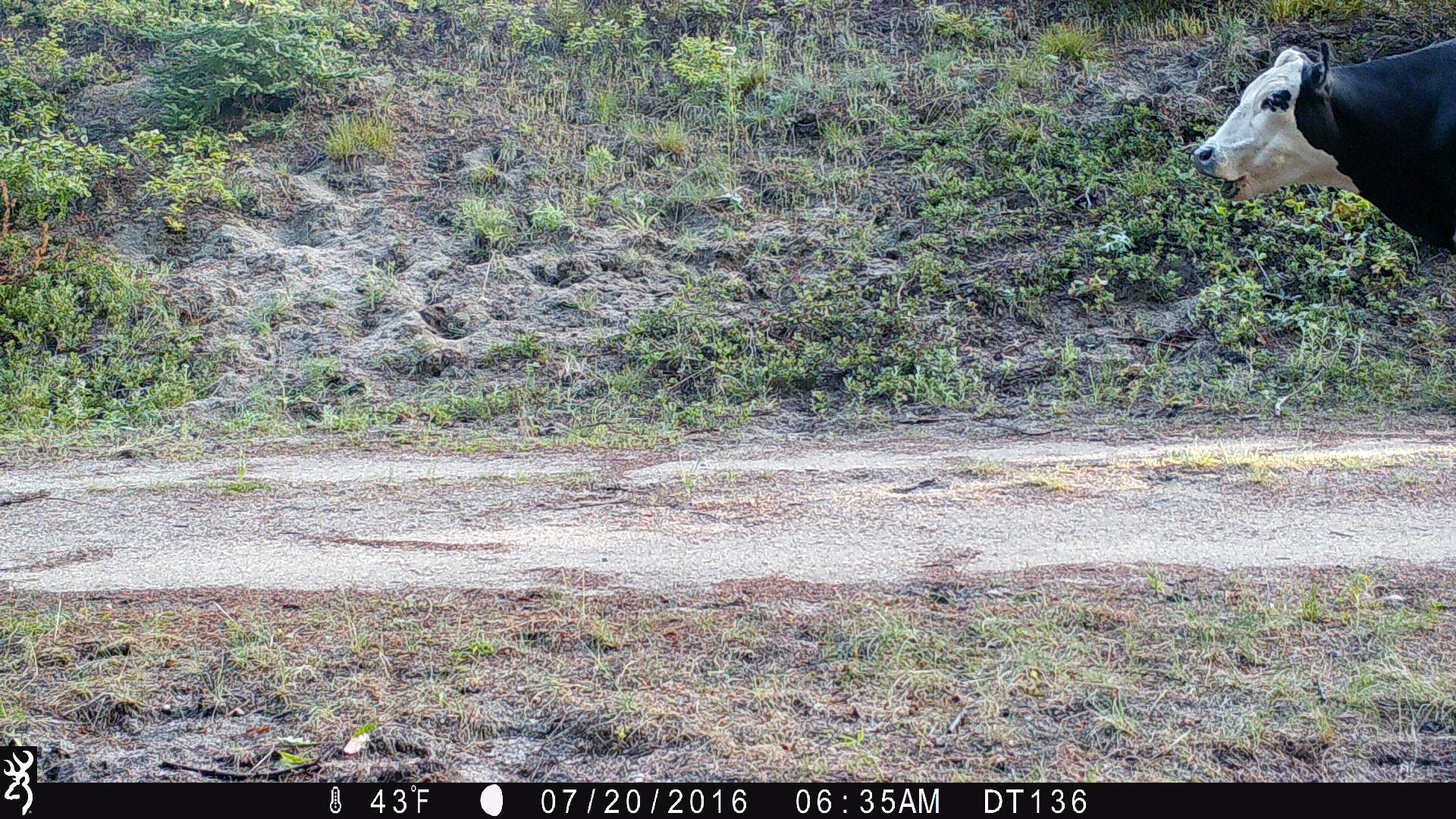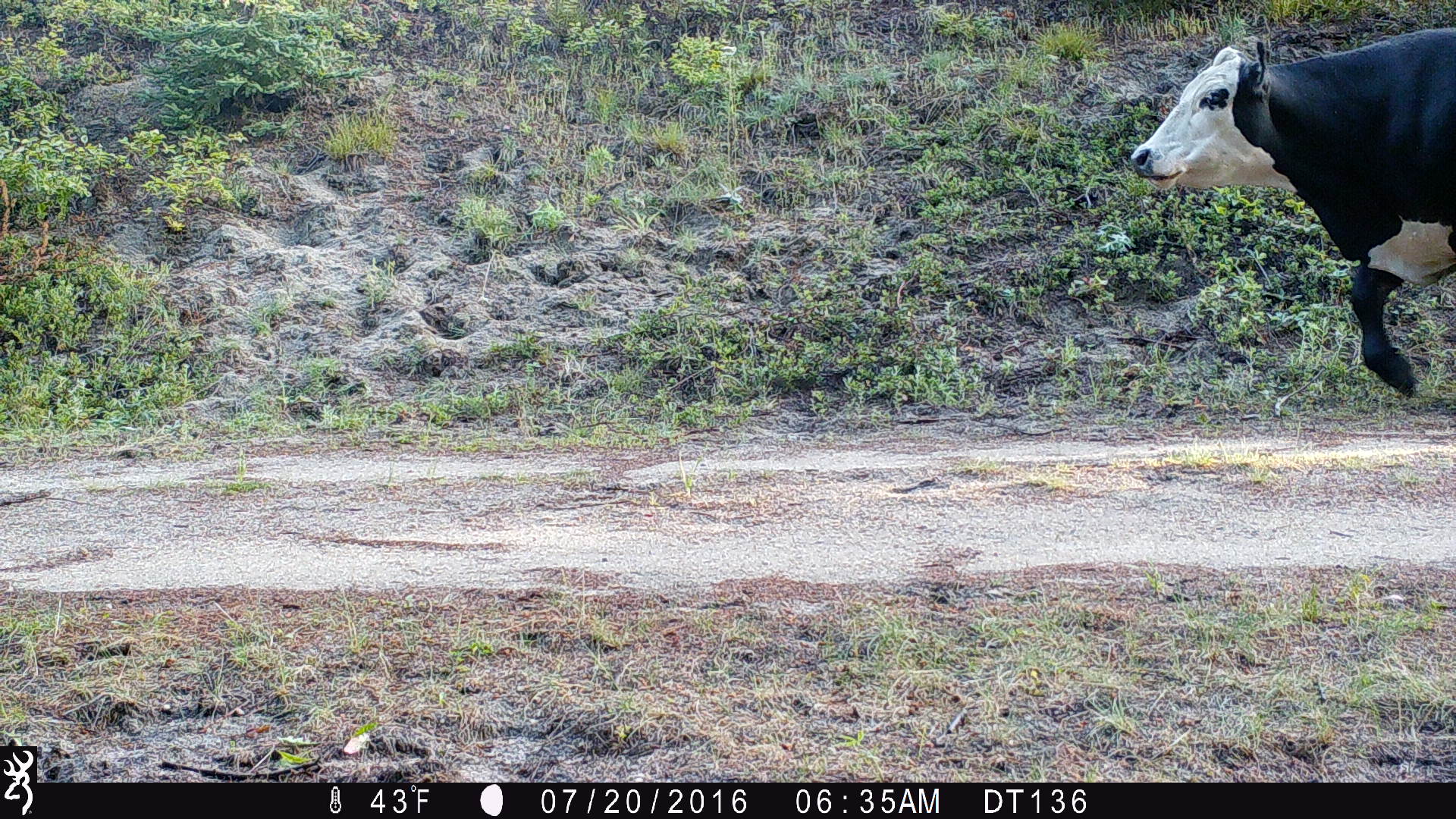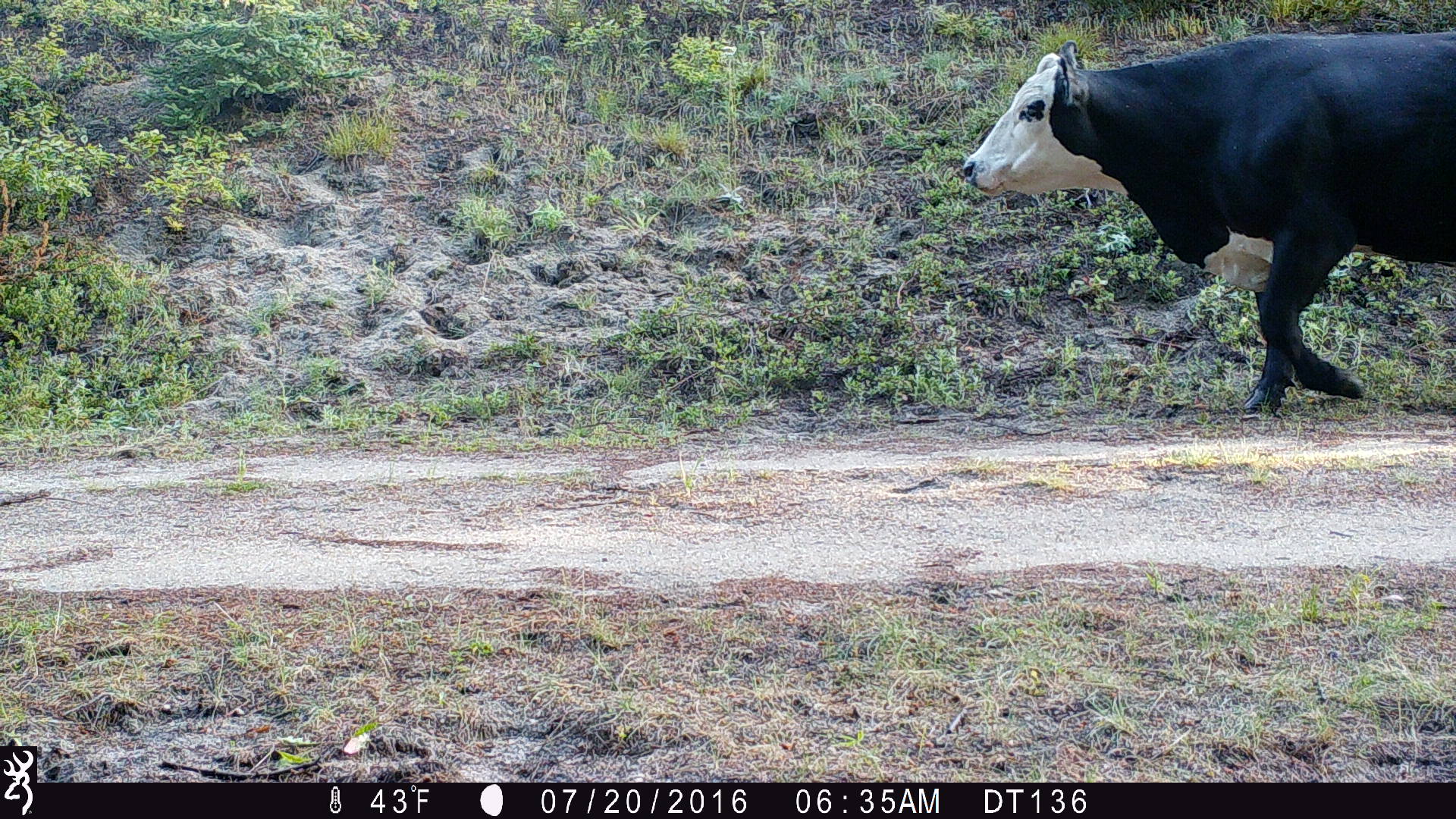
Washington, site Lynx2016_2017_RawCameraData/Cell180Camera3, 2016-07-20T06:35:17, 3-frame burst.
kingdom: Animalia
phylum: Chordata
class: Mammalia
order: Artiodactyla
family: Bovidae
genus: Bos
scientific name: Bos taurus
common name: domestic cattle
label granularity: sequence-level